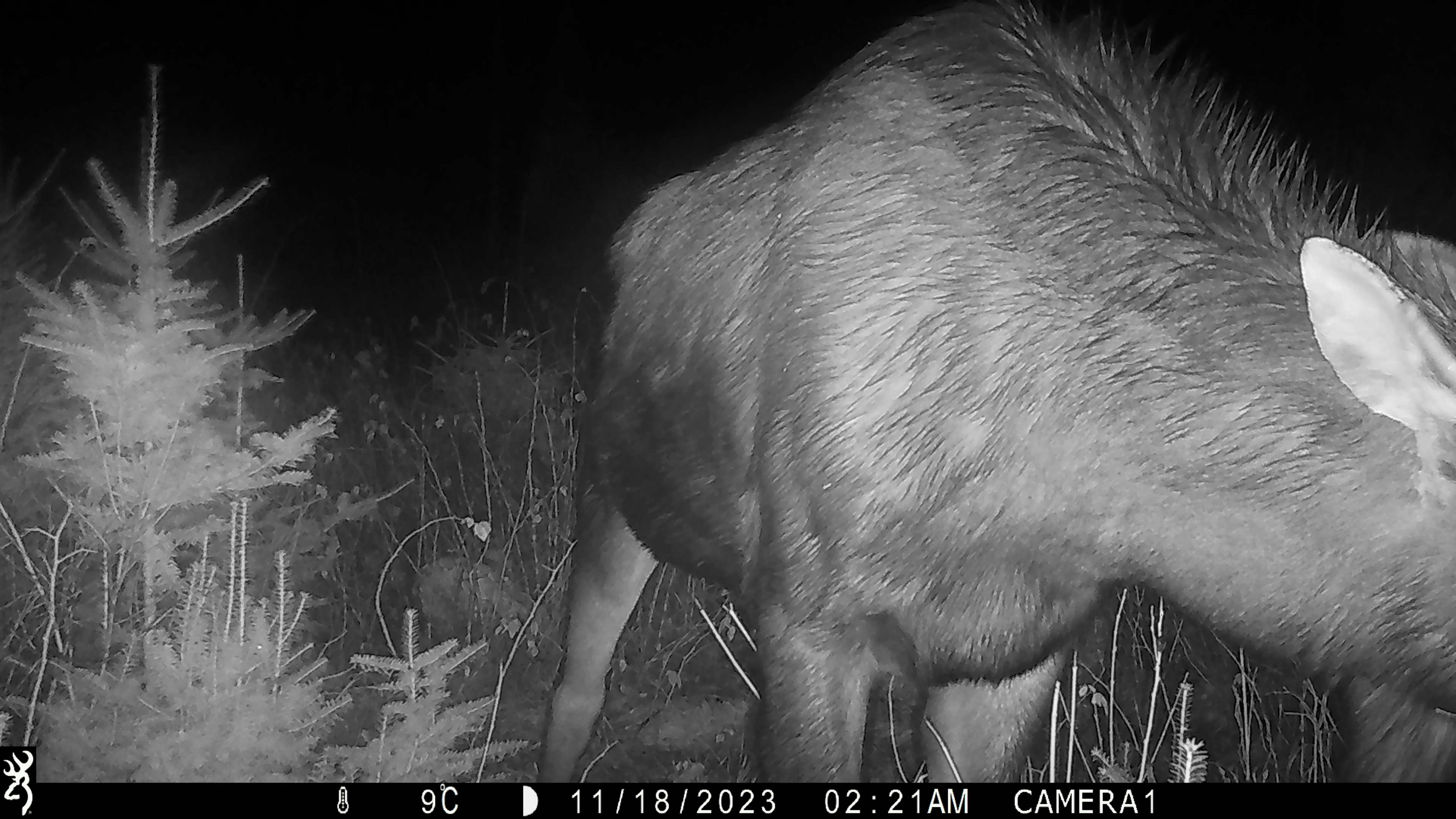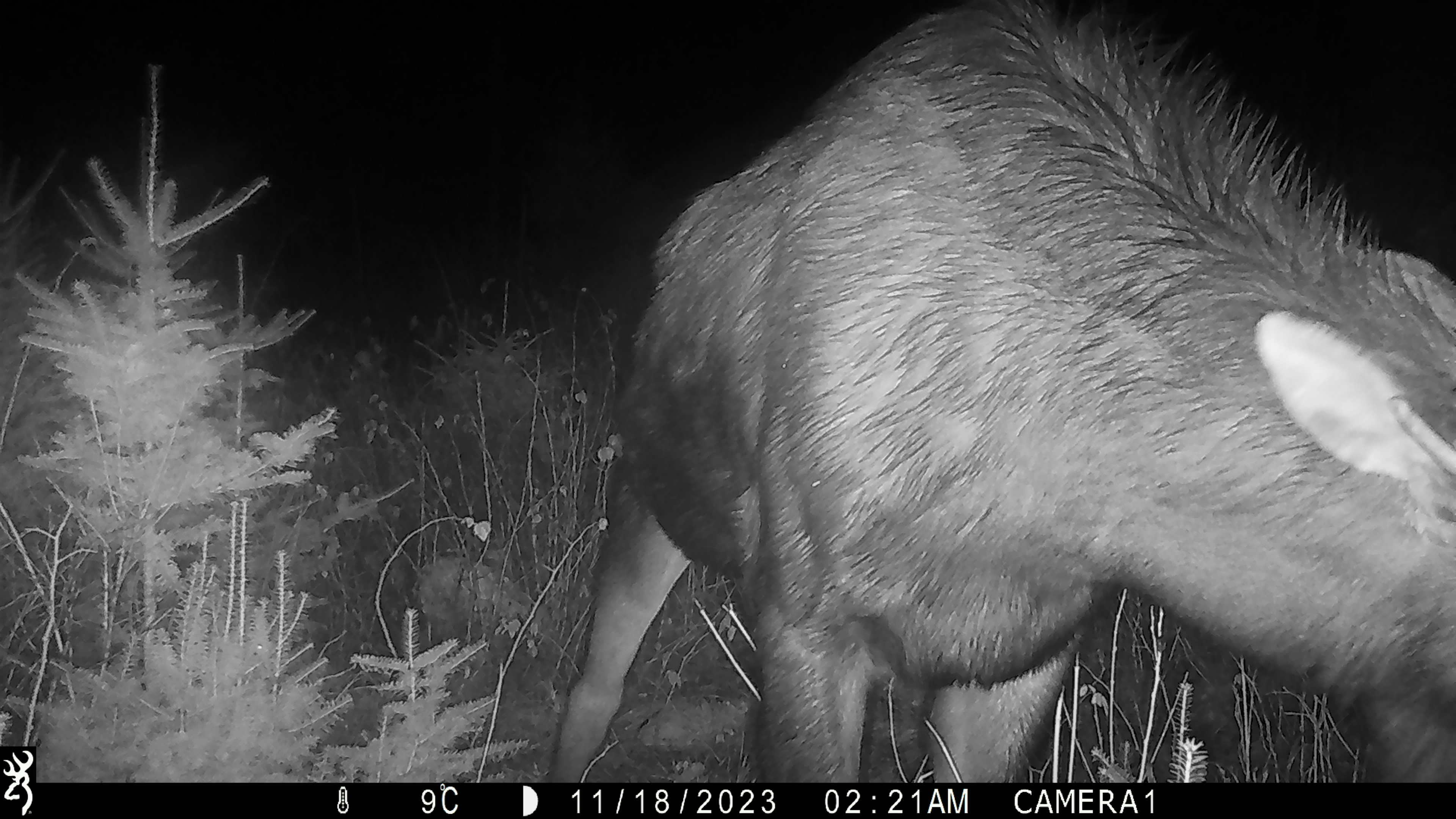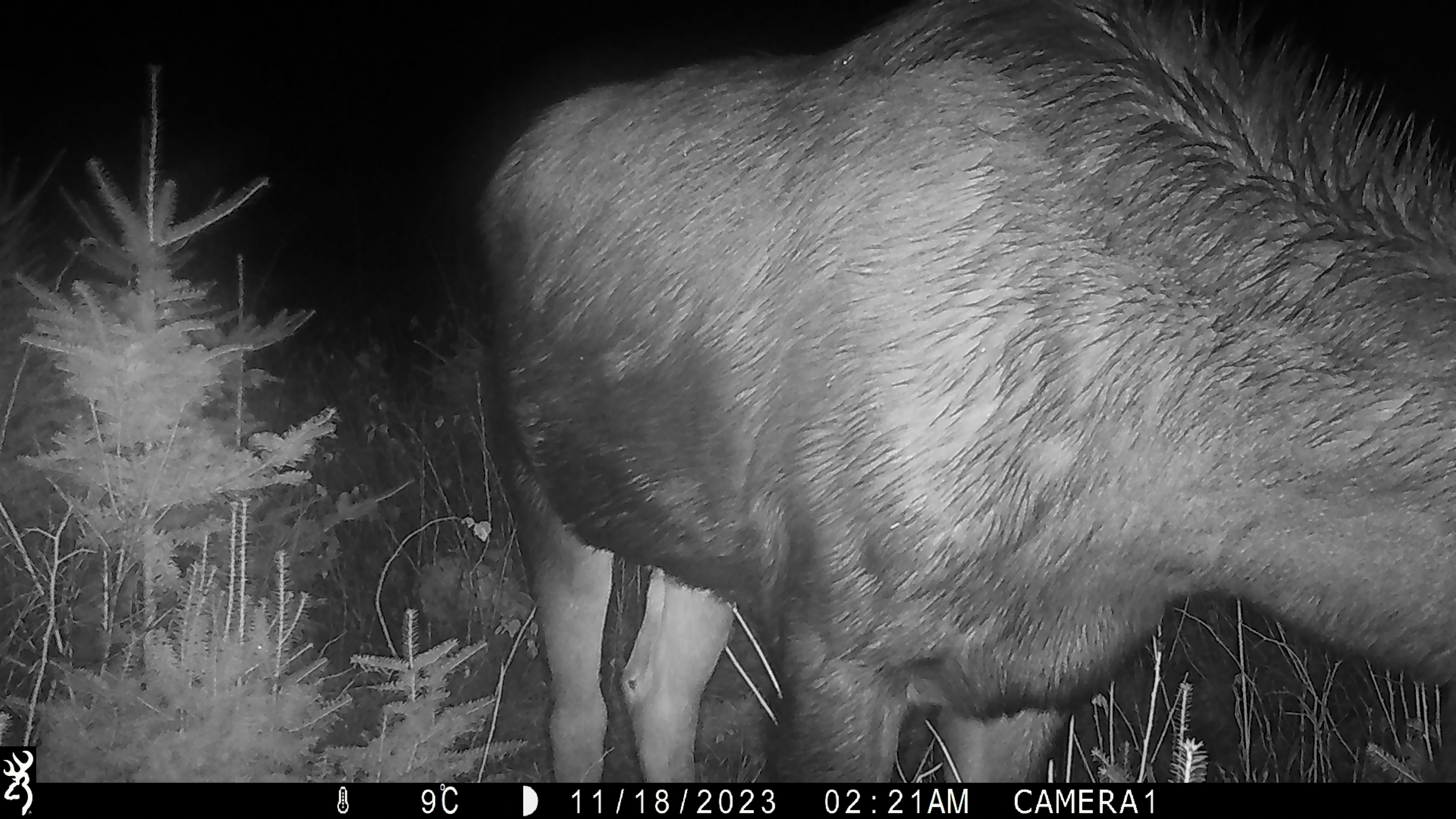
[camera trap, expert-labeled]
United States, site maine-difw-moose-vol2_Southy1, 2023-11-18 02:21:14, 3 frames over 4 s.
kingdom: Animalia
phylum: Chordata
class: Mammalia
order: Artiodactyla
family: Cervidae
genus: Alces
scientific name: Alces alces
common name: moose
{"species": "moose (Alces alces)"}